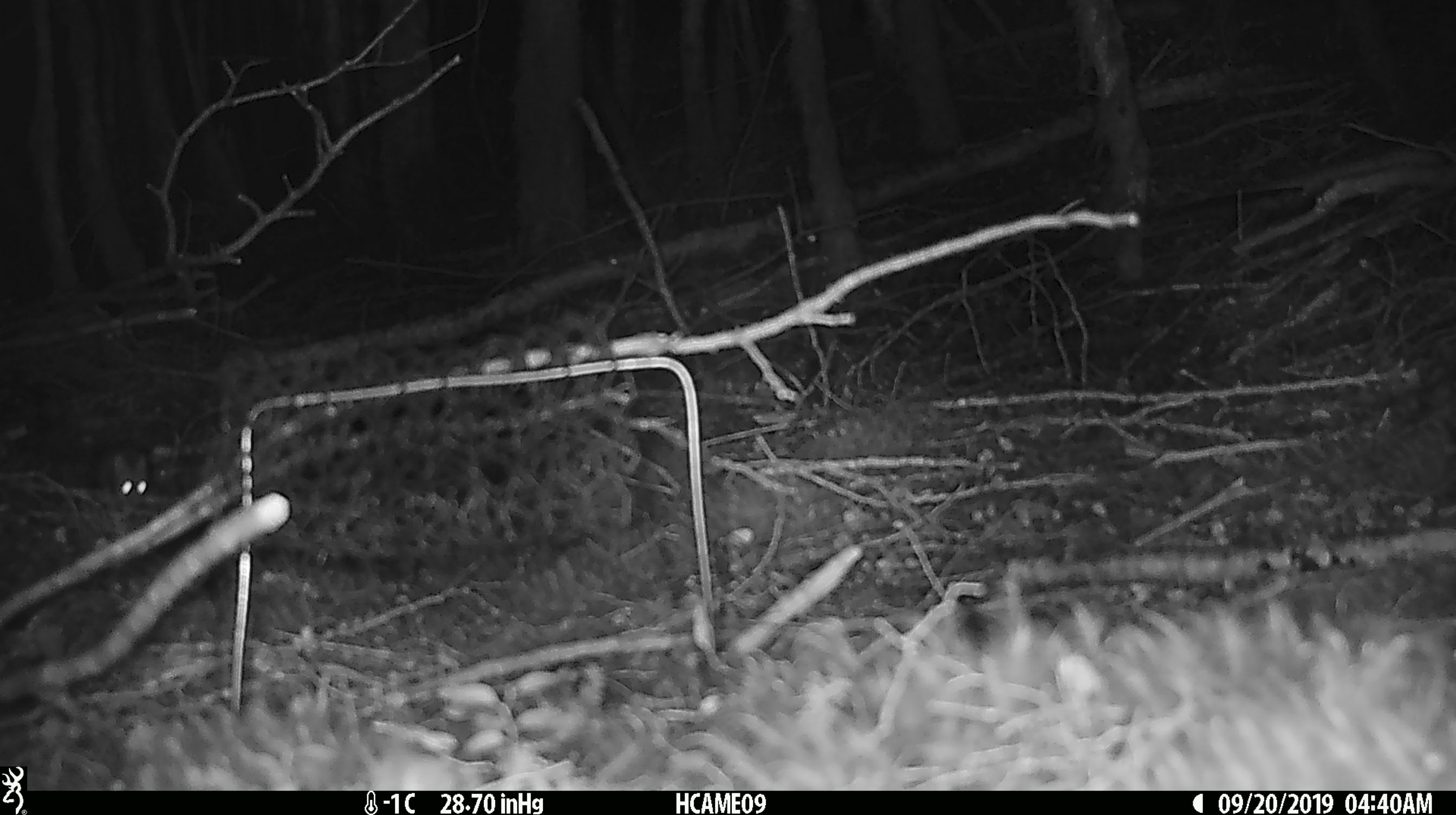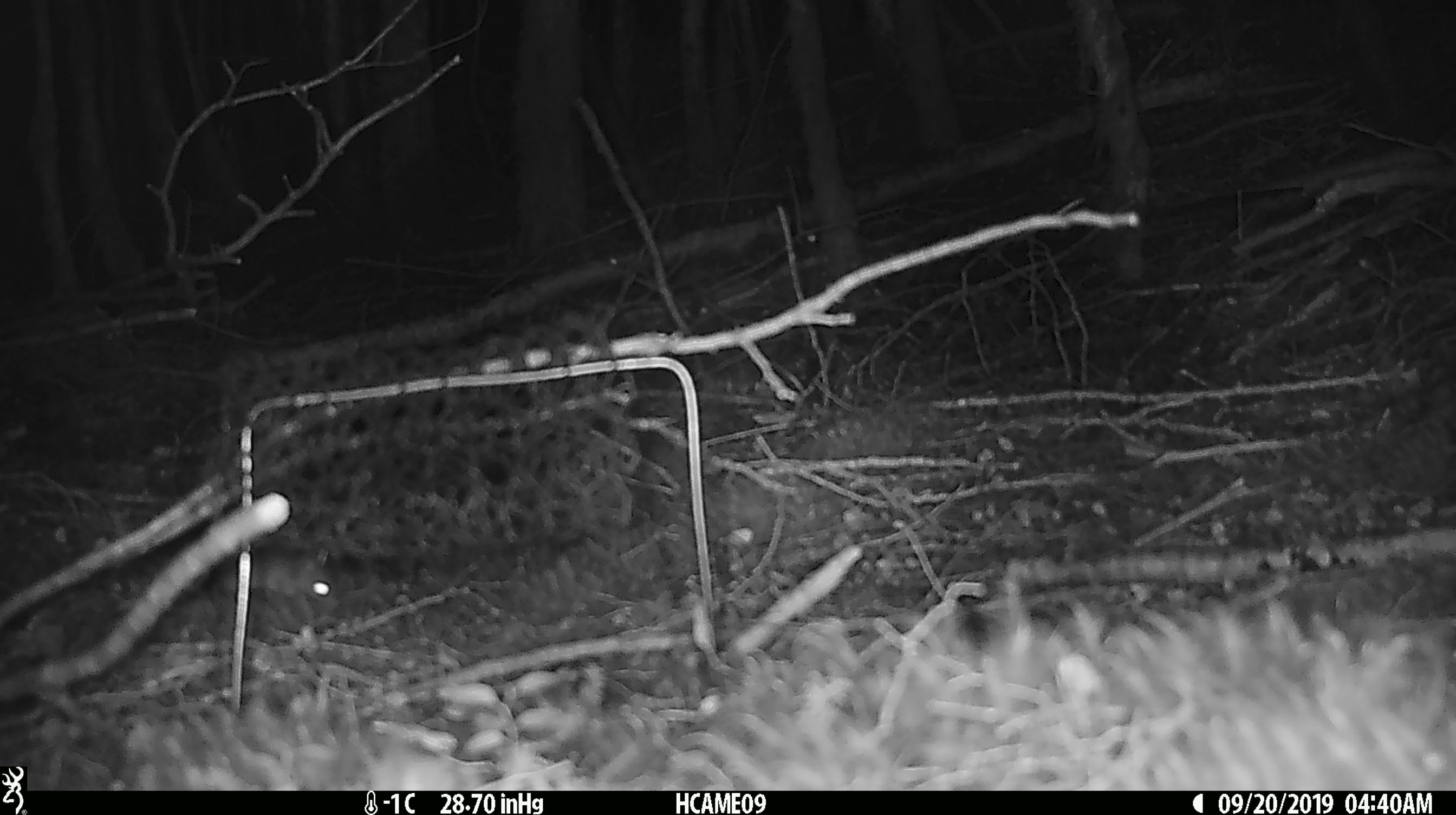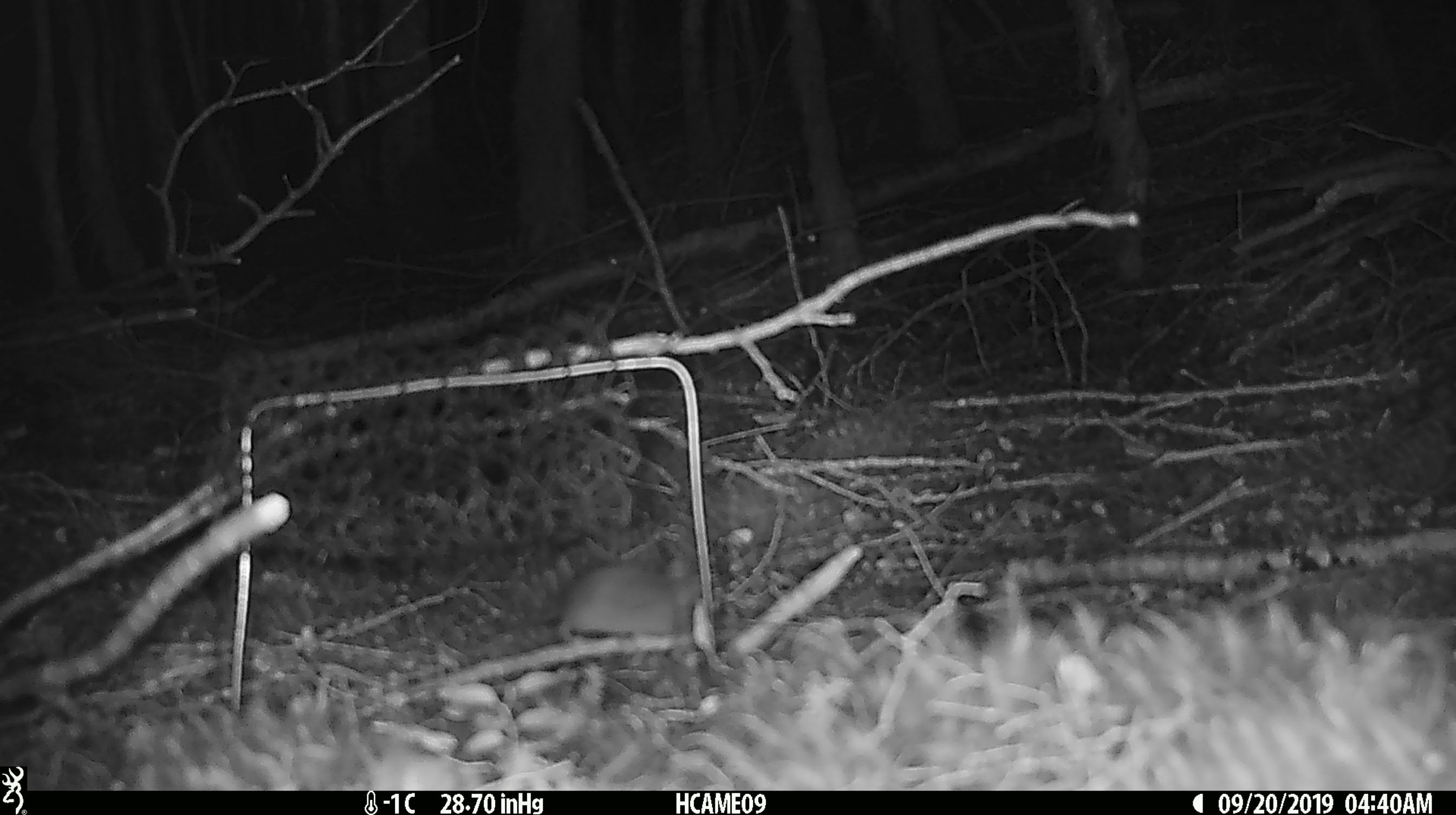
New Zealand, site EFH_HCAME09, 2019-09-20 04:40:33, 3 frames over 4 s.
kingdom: Animalia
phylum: Chordata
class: Mammalia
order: Rodentia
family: Muridae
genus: Mus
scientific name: Mus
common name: mouse